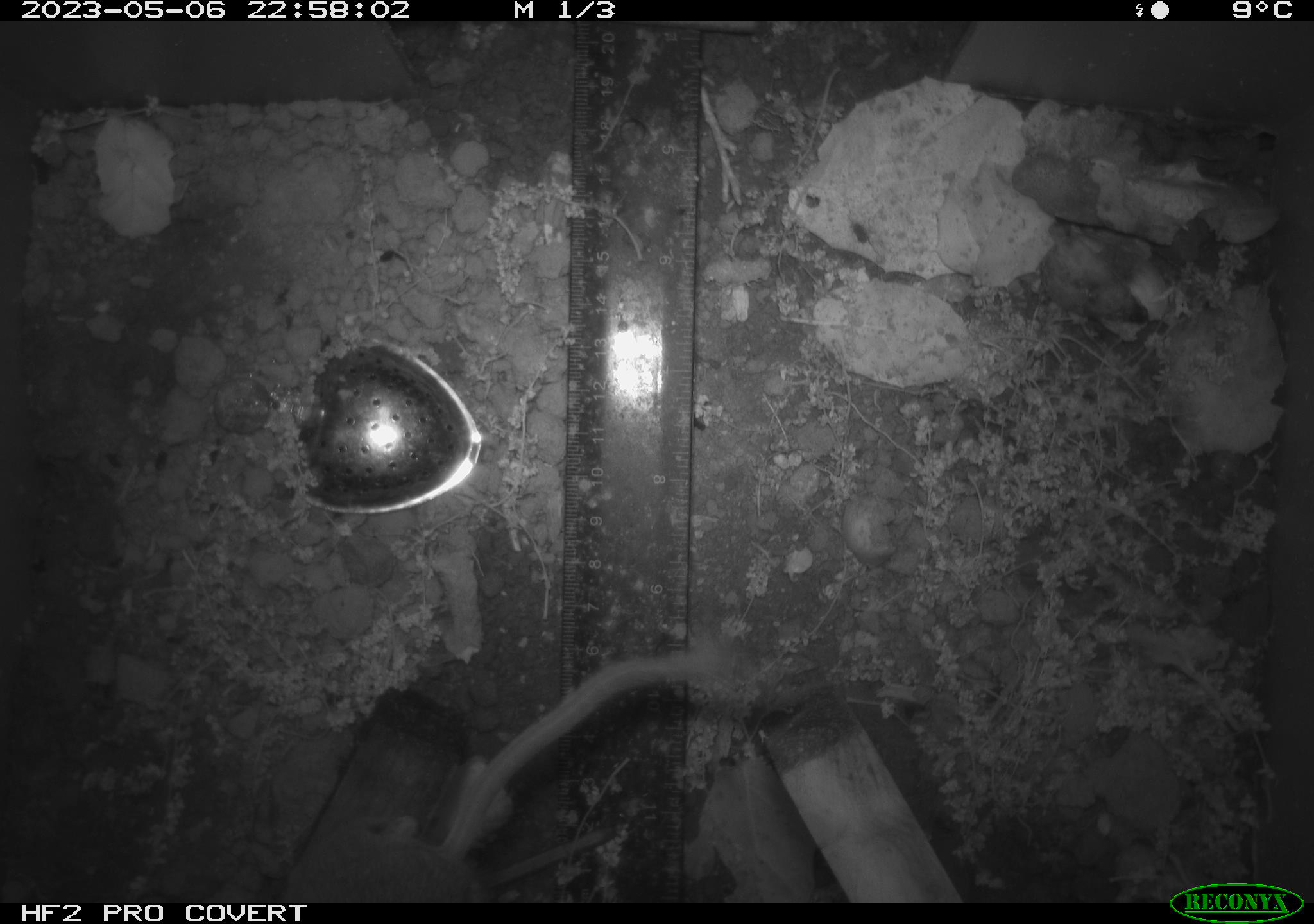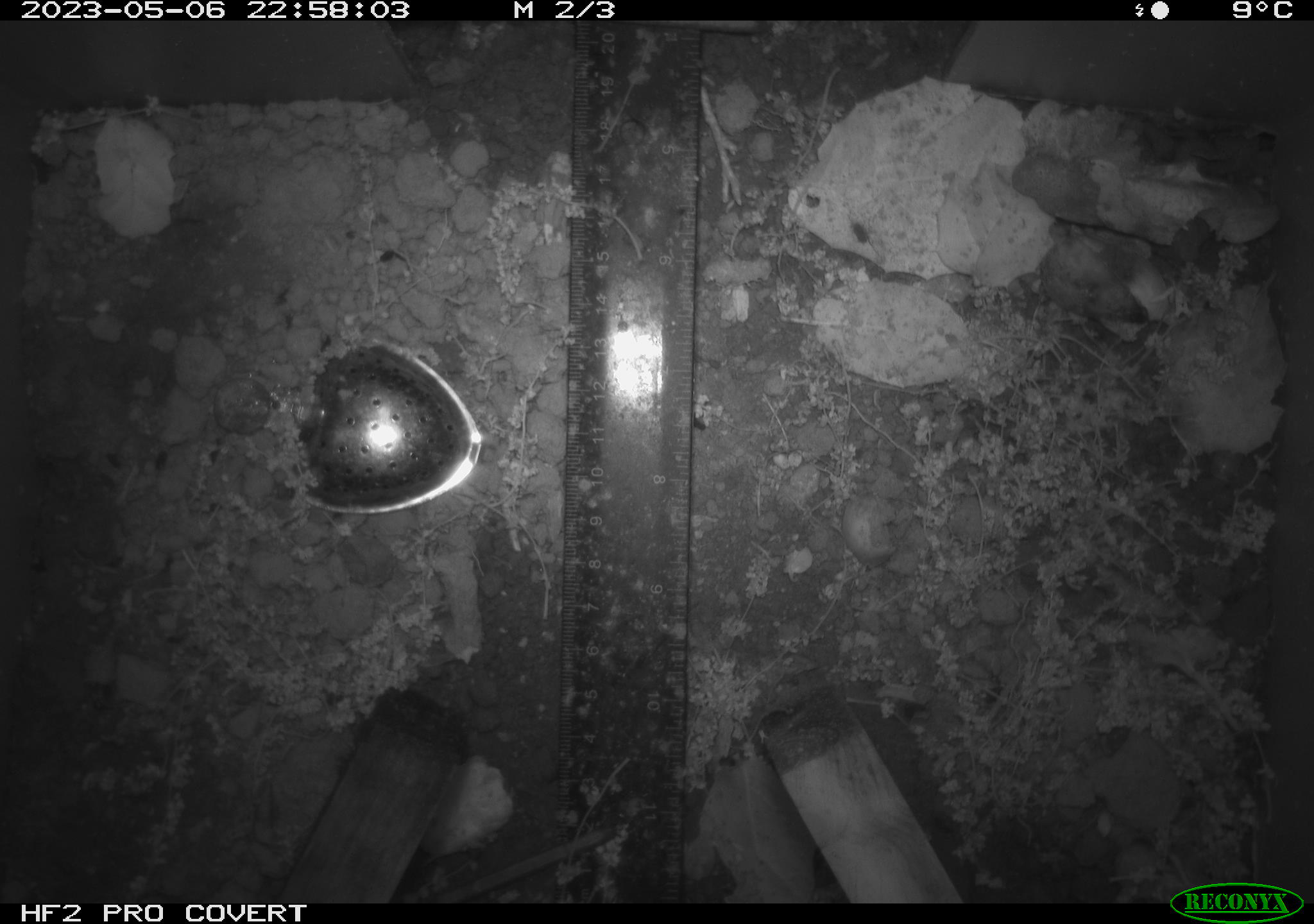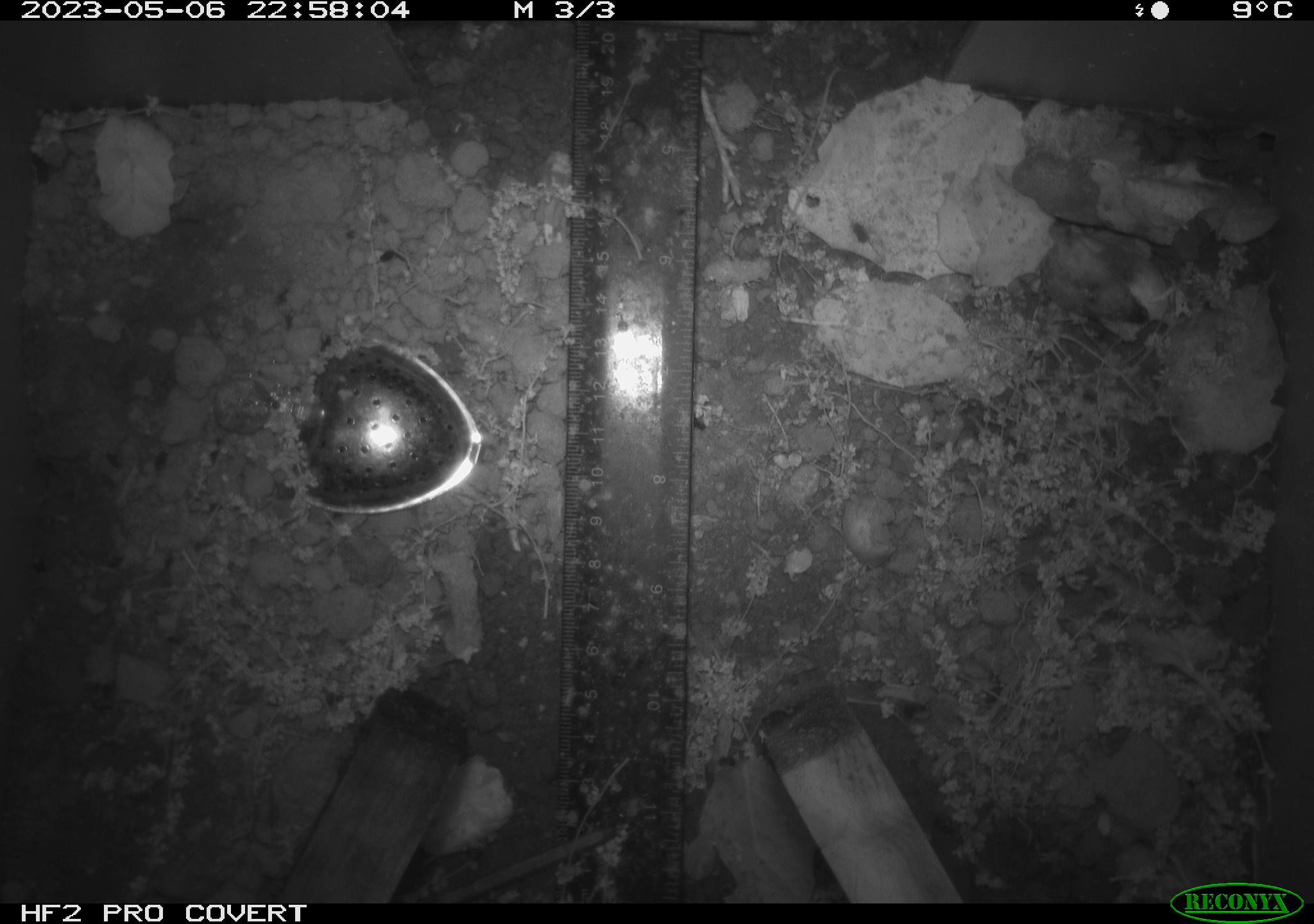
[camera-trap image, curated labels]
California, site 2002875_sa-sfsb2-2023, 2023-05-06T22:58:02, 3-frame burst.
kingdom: Animalia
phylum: Chordata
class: Mammalia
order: Rodentia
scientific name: Rodentia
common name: mouse species